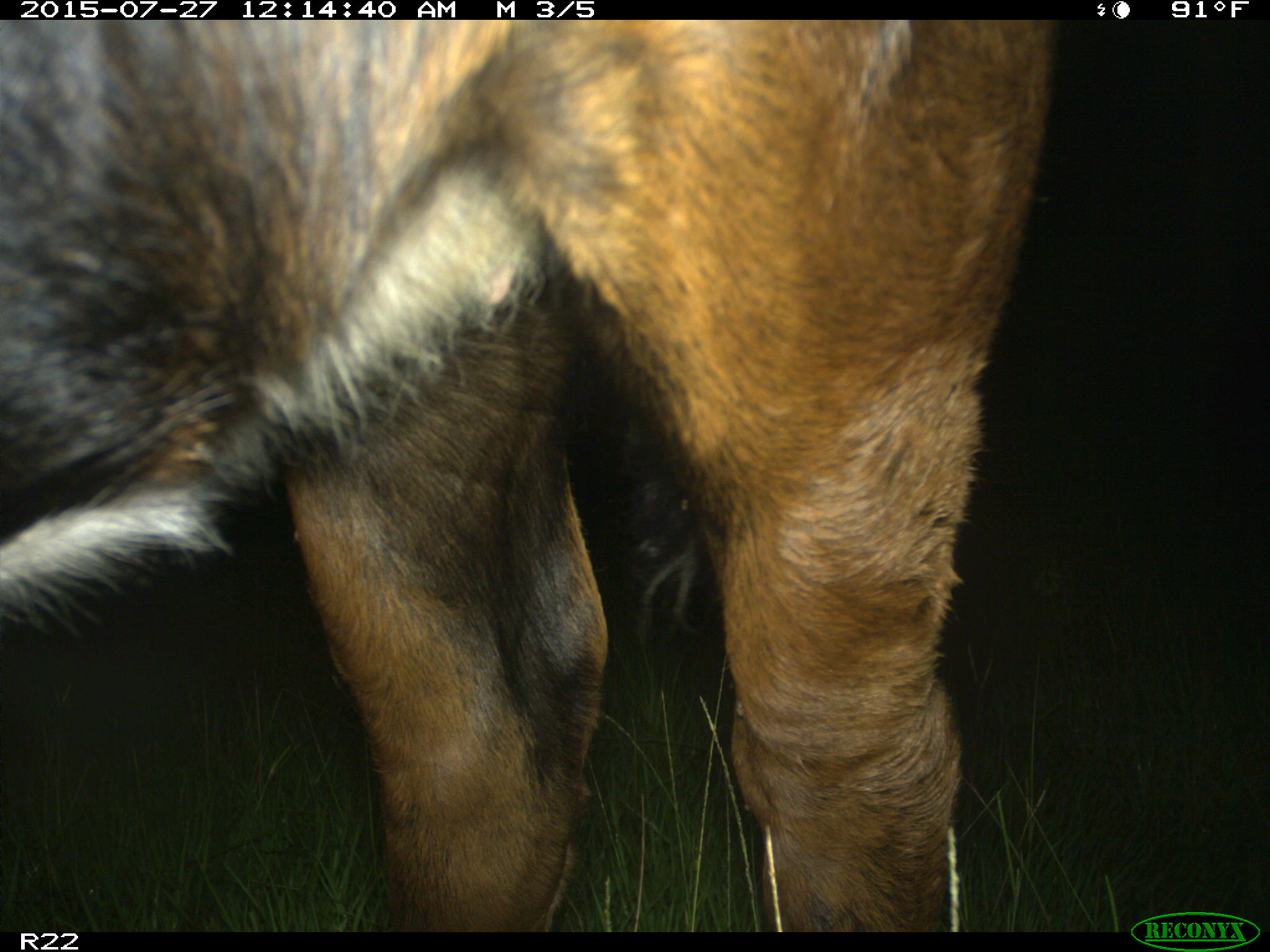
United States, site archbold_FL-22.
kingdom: Animalia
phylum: Chordata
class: Mammalia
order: Artiodactyla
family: Bovidae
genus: Bos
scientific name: Bos taurus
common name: domestic cow